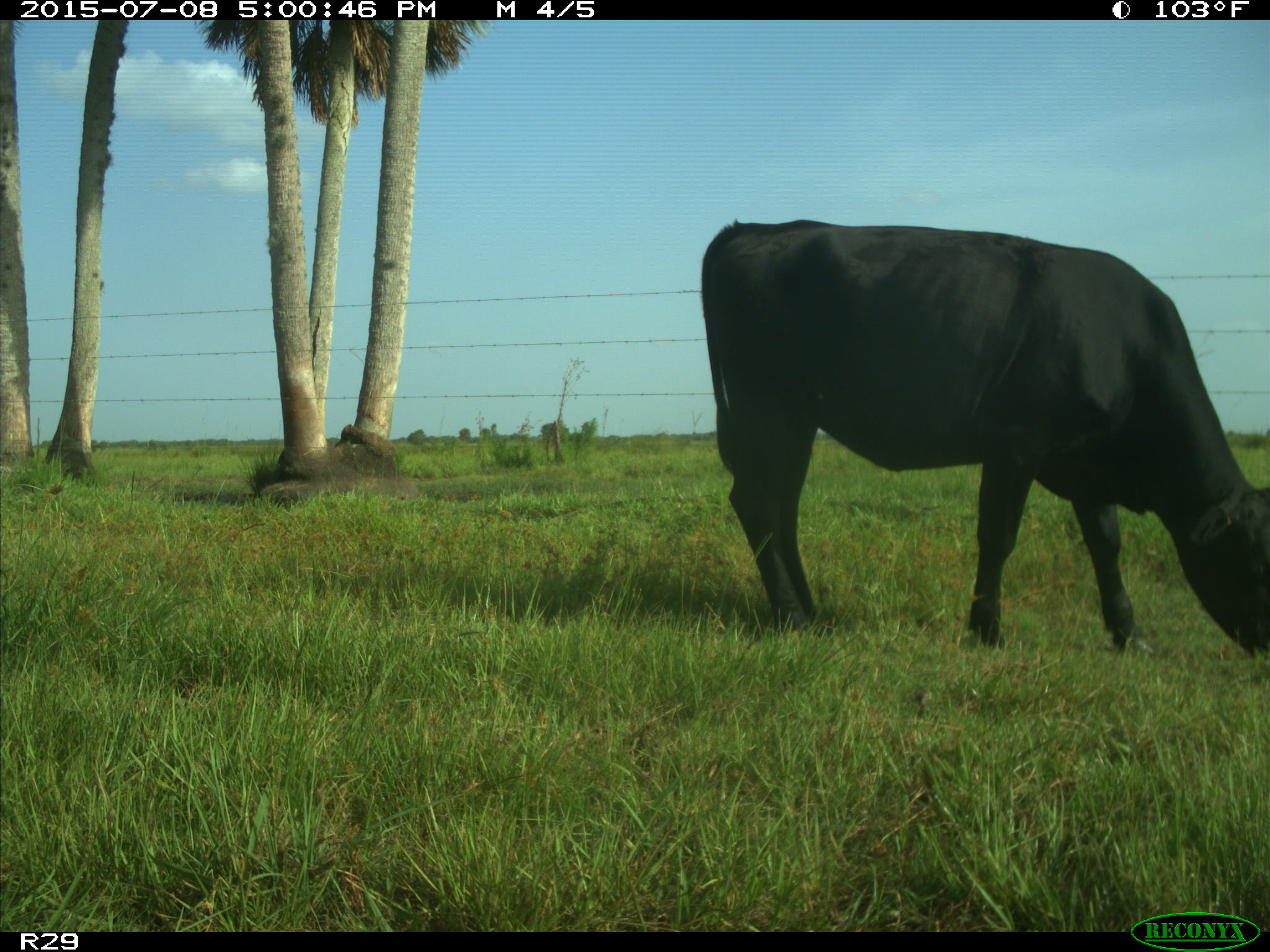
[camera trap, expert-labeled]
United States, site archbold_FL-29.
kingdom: Animalia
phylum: Chordata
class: Mammalia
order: Artiodactyla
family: Bovidae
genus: Bos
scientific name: Bos taurus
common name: domestic cow